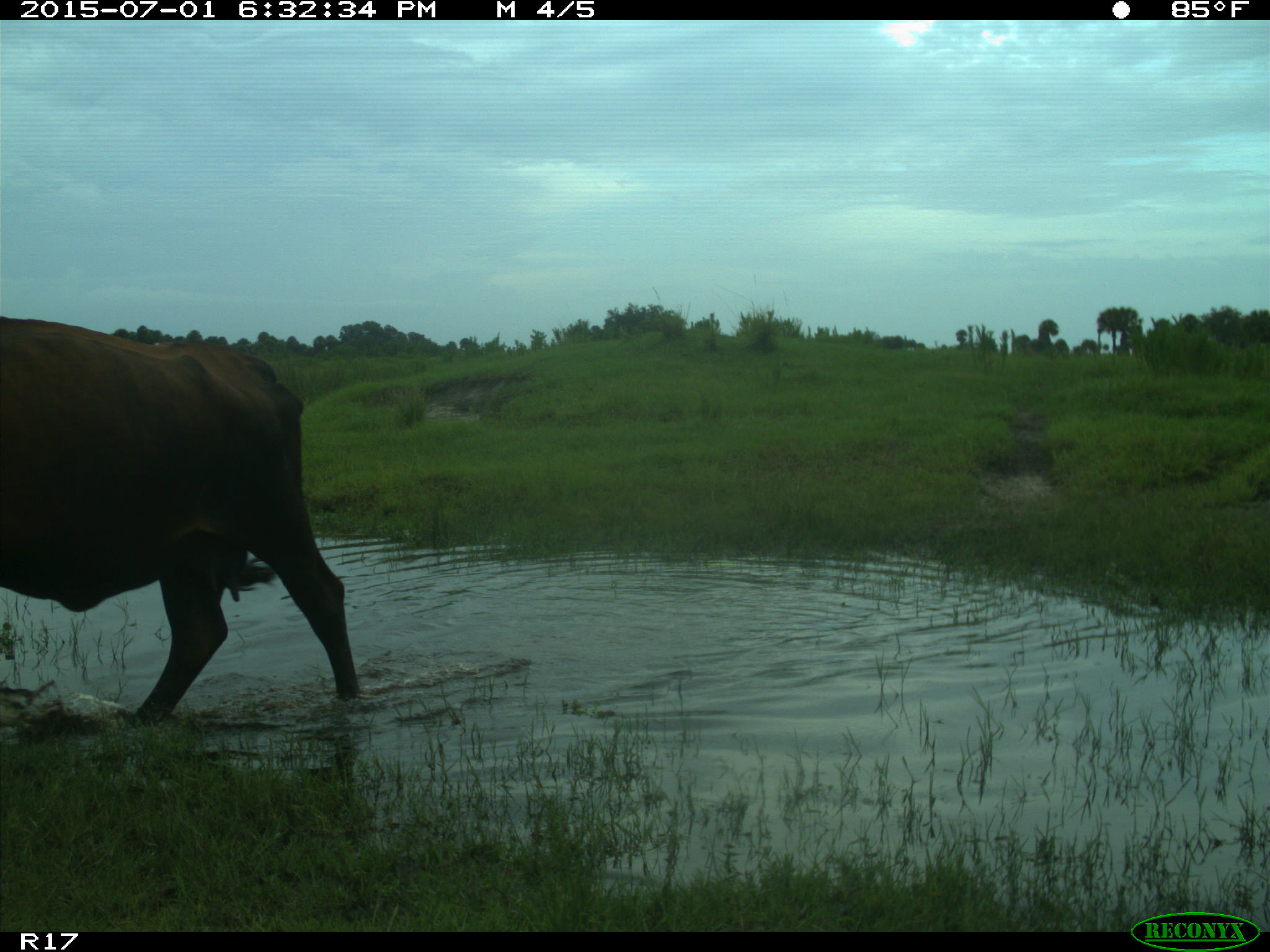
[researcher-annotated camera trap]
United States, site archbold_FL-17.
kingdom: Animalia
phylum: Chordata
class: Mammalia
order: Artiodactyla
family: Bovidae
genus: Bos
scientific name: Bos taurus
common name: domestic cow